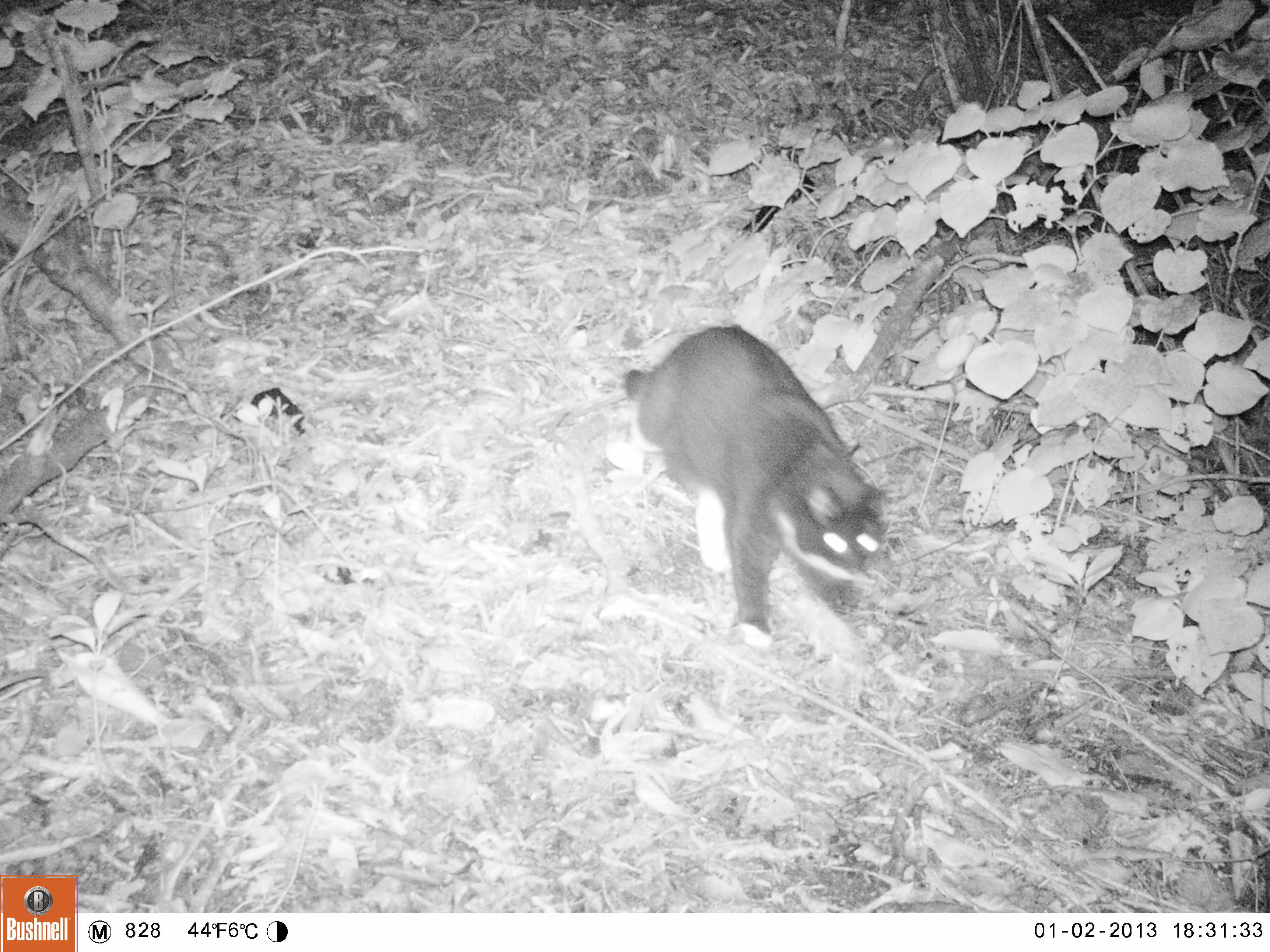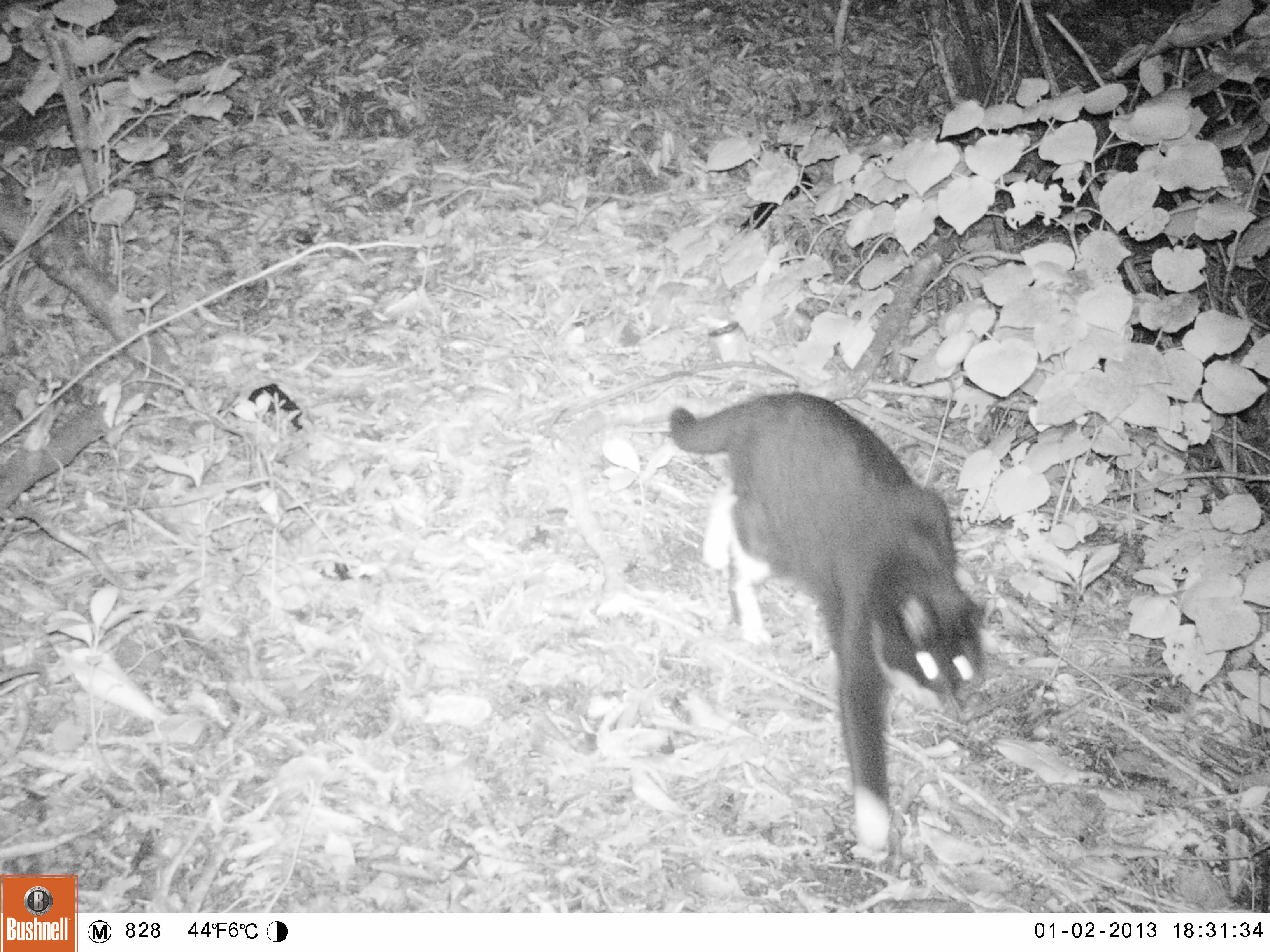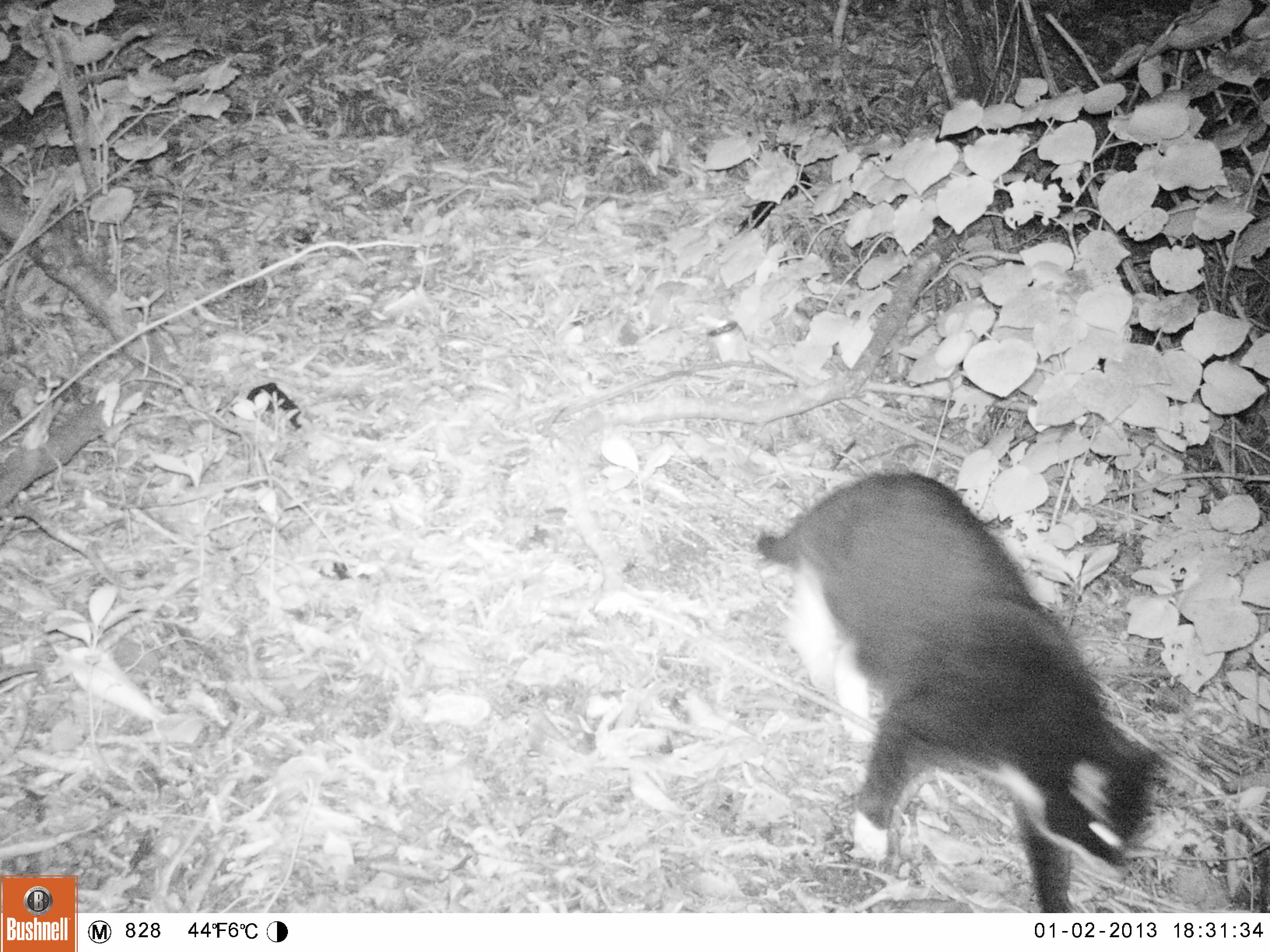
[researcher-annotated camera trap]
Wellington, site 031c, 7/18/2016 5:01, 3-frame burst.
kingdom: Animalia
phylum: Chordata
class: Mammalia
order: Carnivora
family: Felidae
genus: Felis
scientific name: Felis catus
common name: cat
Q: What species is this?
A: Cat (Felis catus).